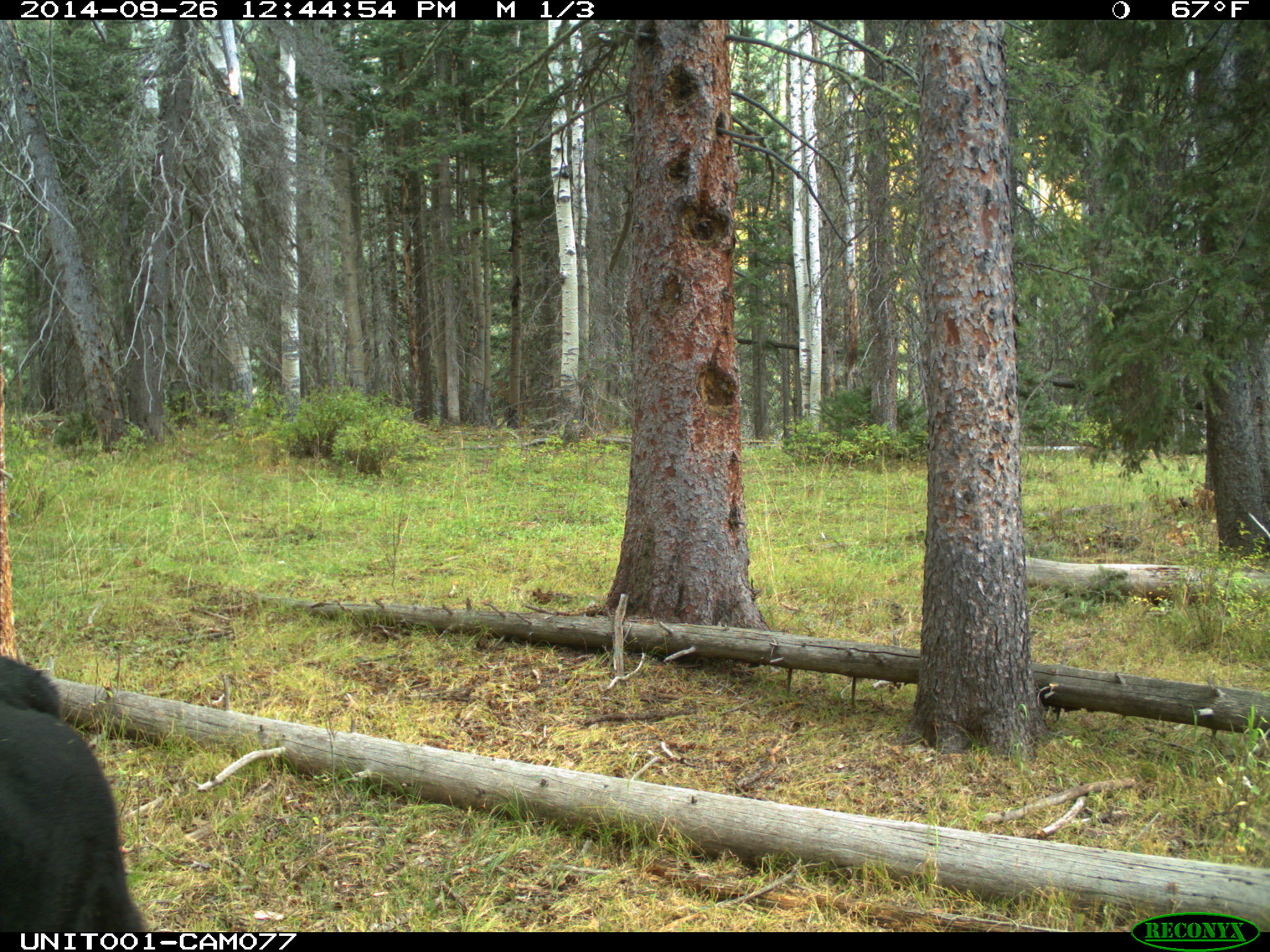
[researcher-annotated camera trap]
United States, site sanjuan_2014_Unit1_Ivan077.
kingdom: Animalia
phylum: Chordata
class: Mammalia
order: Artiodactyla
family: Bovidae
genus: Bos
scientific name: Bos taurus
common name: domestic cow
Bos taurus (domestic cow).